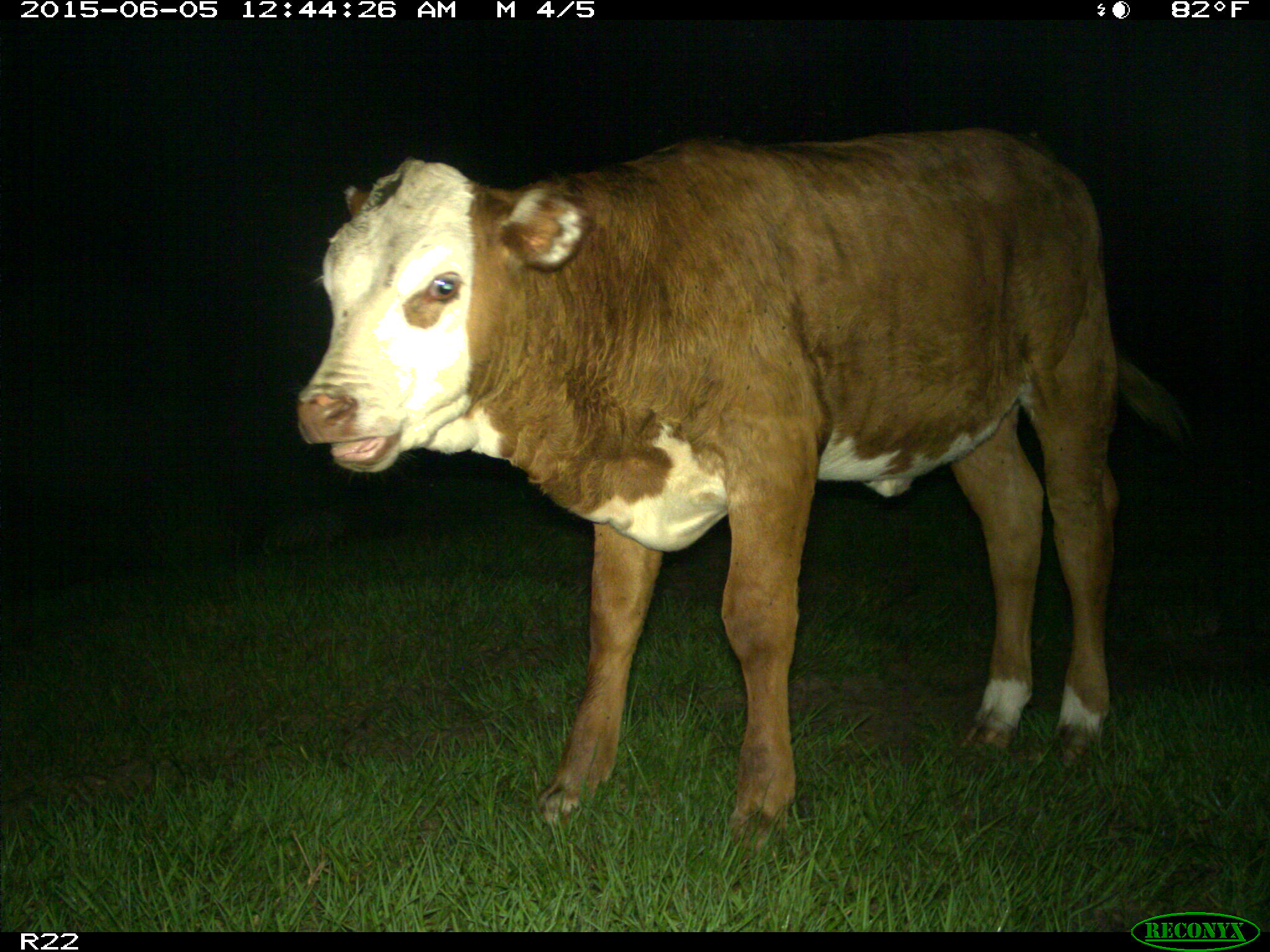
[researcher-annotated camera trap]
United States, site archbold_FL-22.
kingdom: Animalia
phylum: Chordata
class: Mammalia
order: Artiodactyla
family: Bovidae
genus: Bos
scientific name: Bos taurus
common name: domestic cow